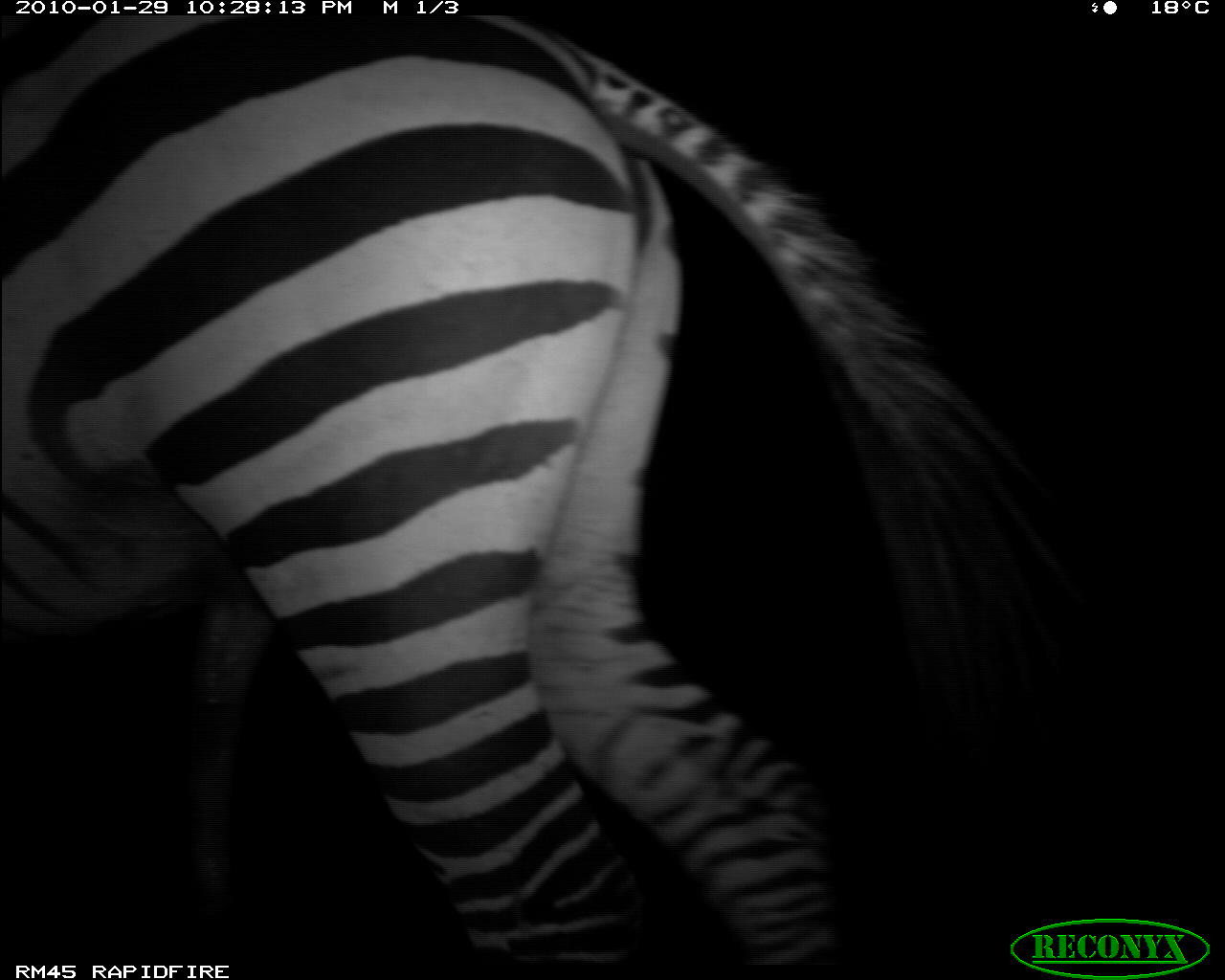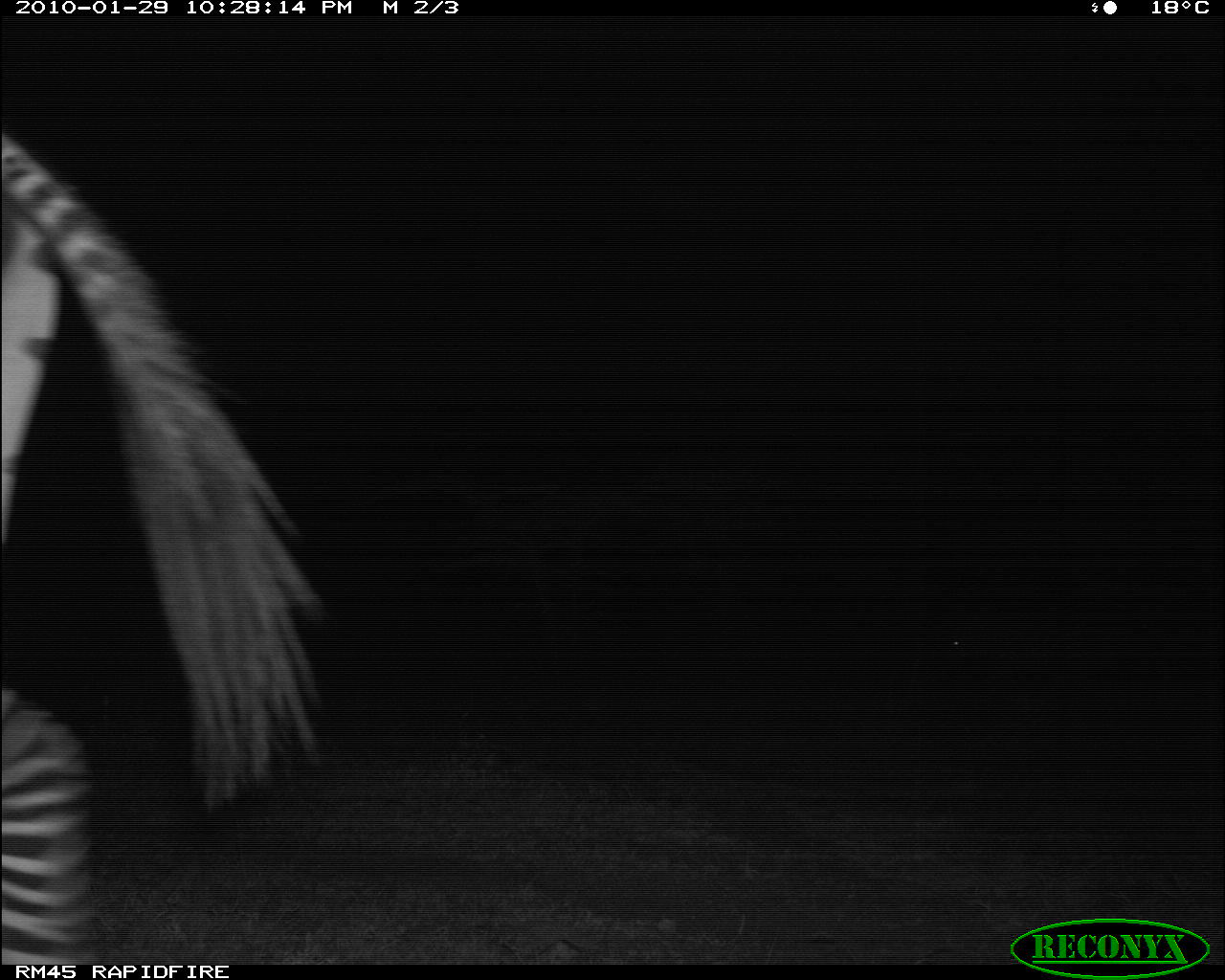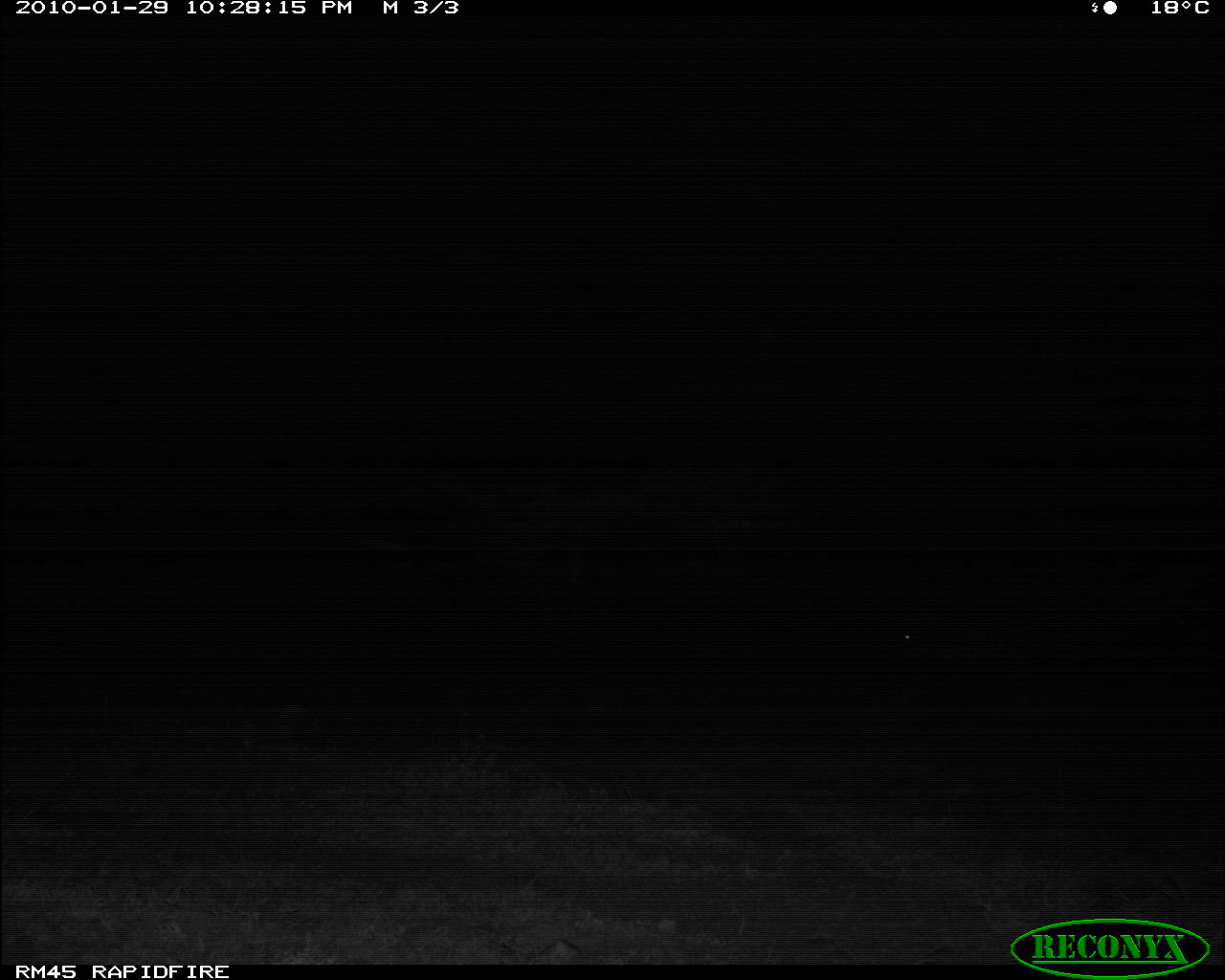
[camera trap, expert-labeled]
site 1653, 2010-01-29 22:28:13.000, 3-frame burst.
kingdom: Animalia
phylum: Chordata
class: Mammalia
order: Perissodactyla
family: Equidae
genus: Equus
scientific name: Equus quagga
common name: plains zebra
Equus quagga (plains zebra), count 1.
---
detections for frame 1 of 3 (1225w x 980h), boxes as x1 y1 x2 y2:
equus quagga: 0 11 1144 965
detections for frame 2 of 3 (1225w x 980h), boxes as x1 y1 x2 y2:
equus quagga: 0 11 336 965